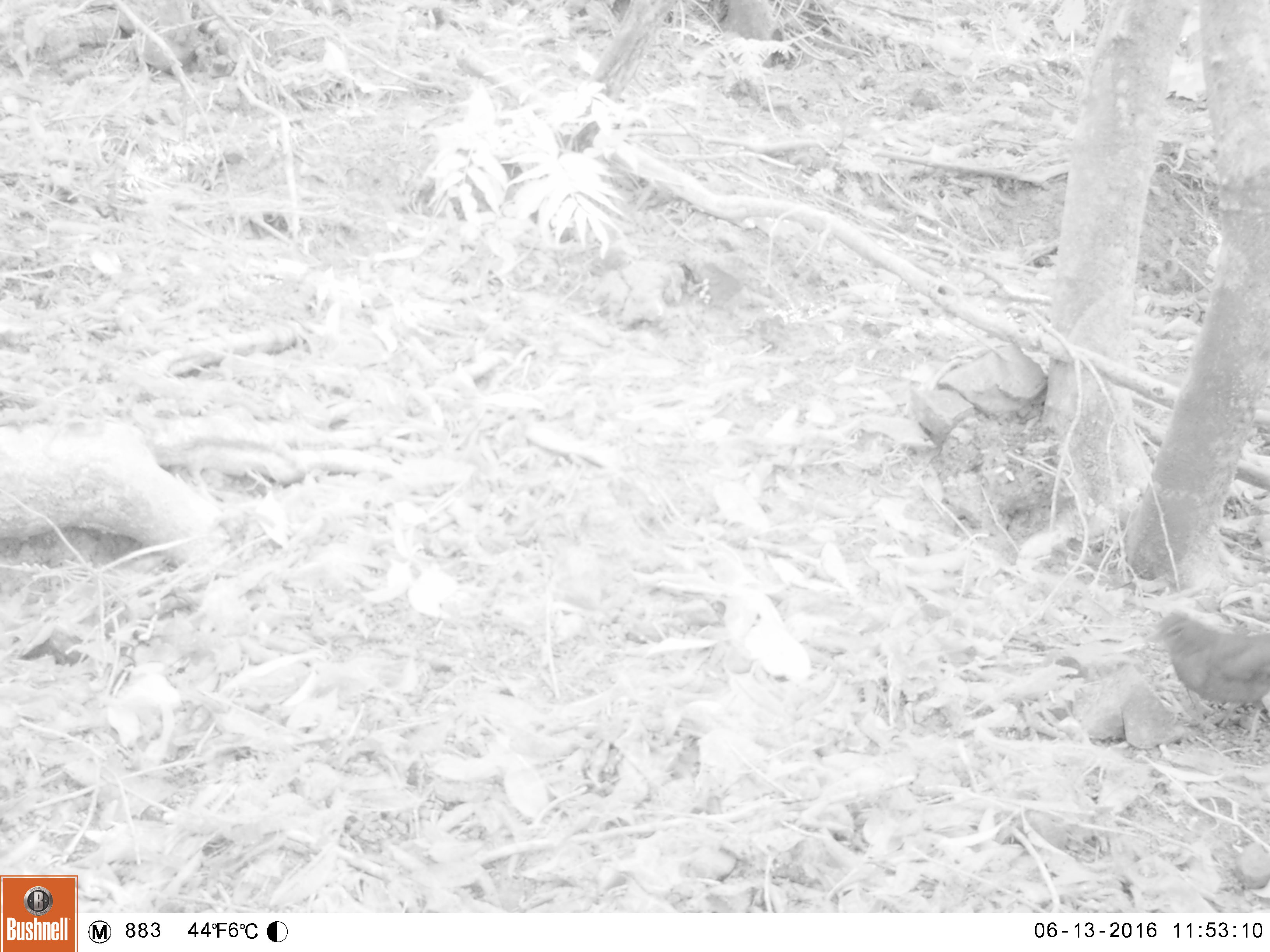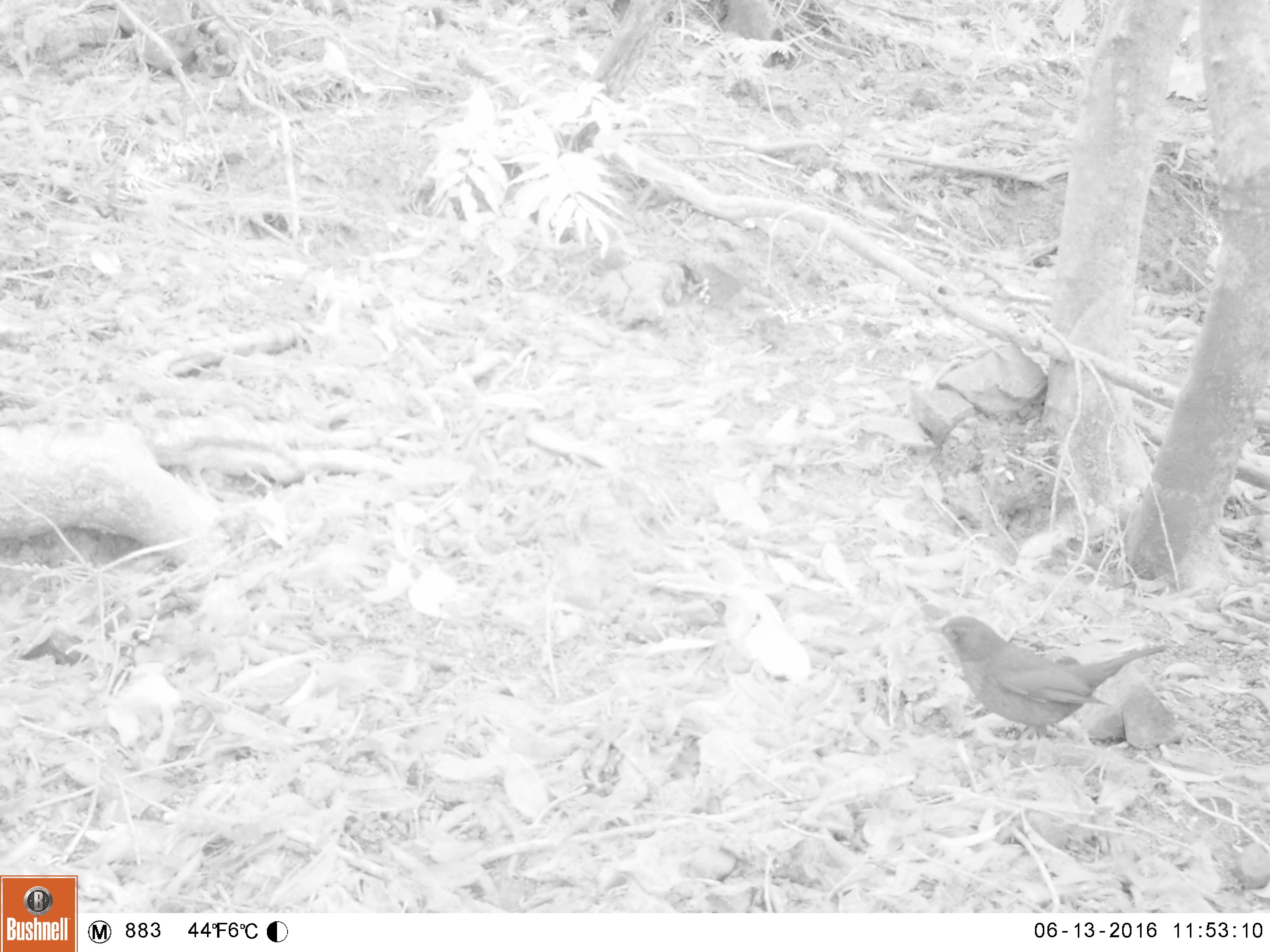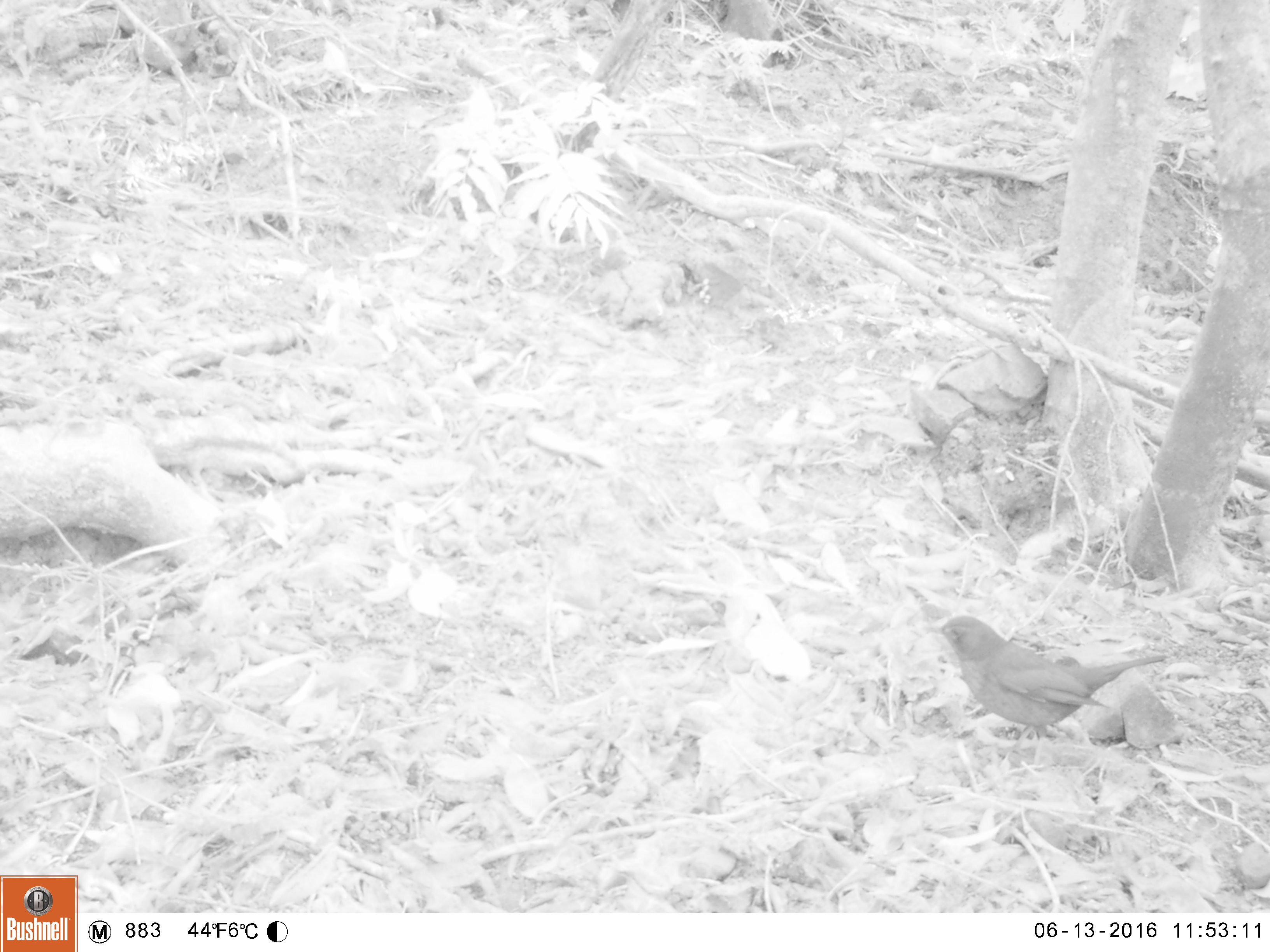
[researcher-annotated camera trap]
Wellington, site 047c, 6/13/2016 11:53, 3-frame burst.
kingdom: Animalia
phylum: Chordata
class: Aves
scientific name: Aves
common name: bird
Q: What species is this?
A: Bird (Aves).